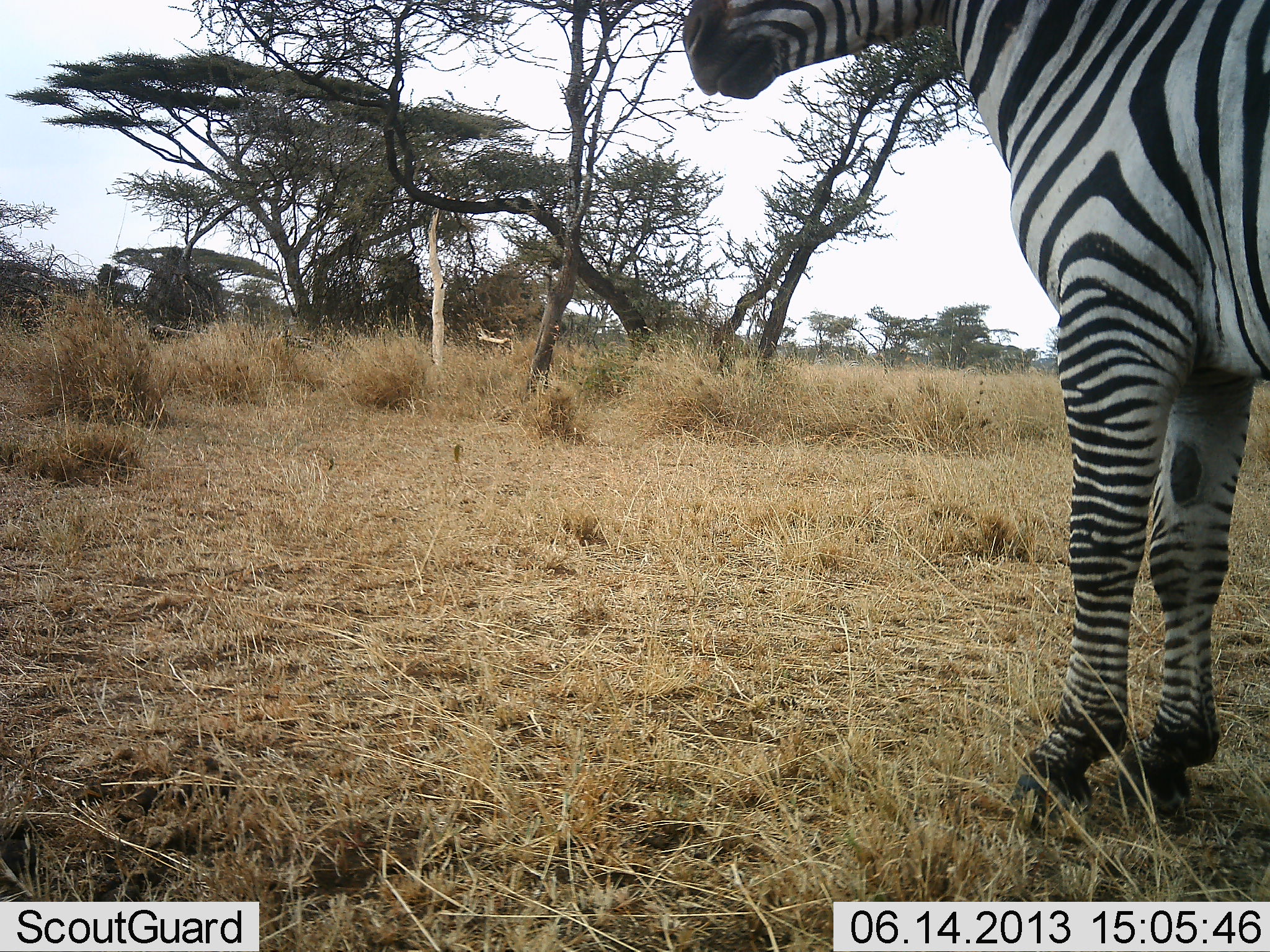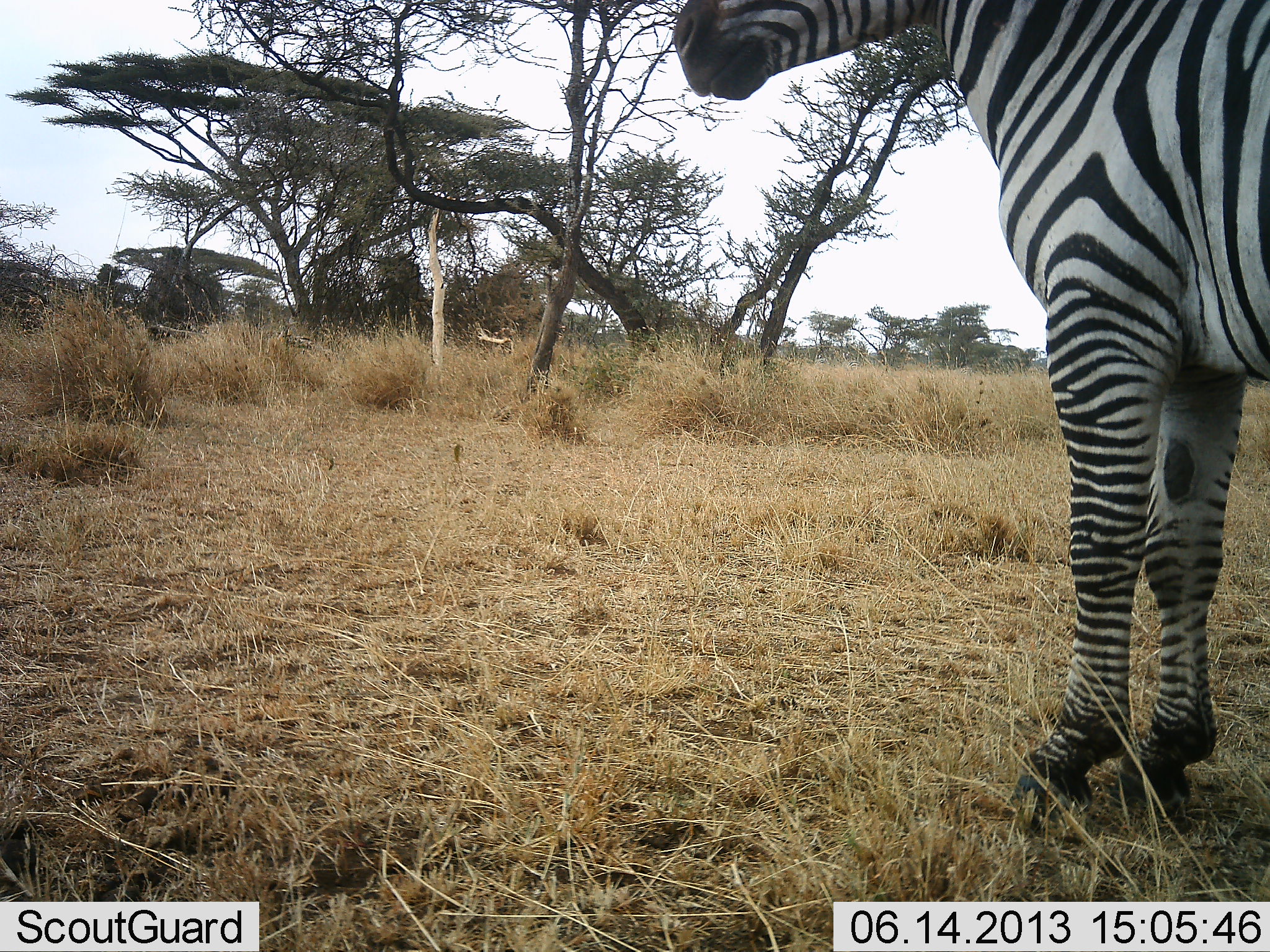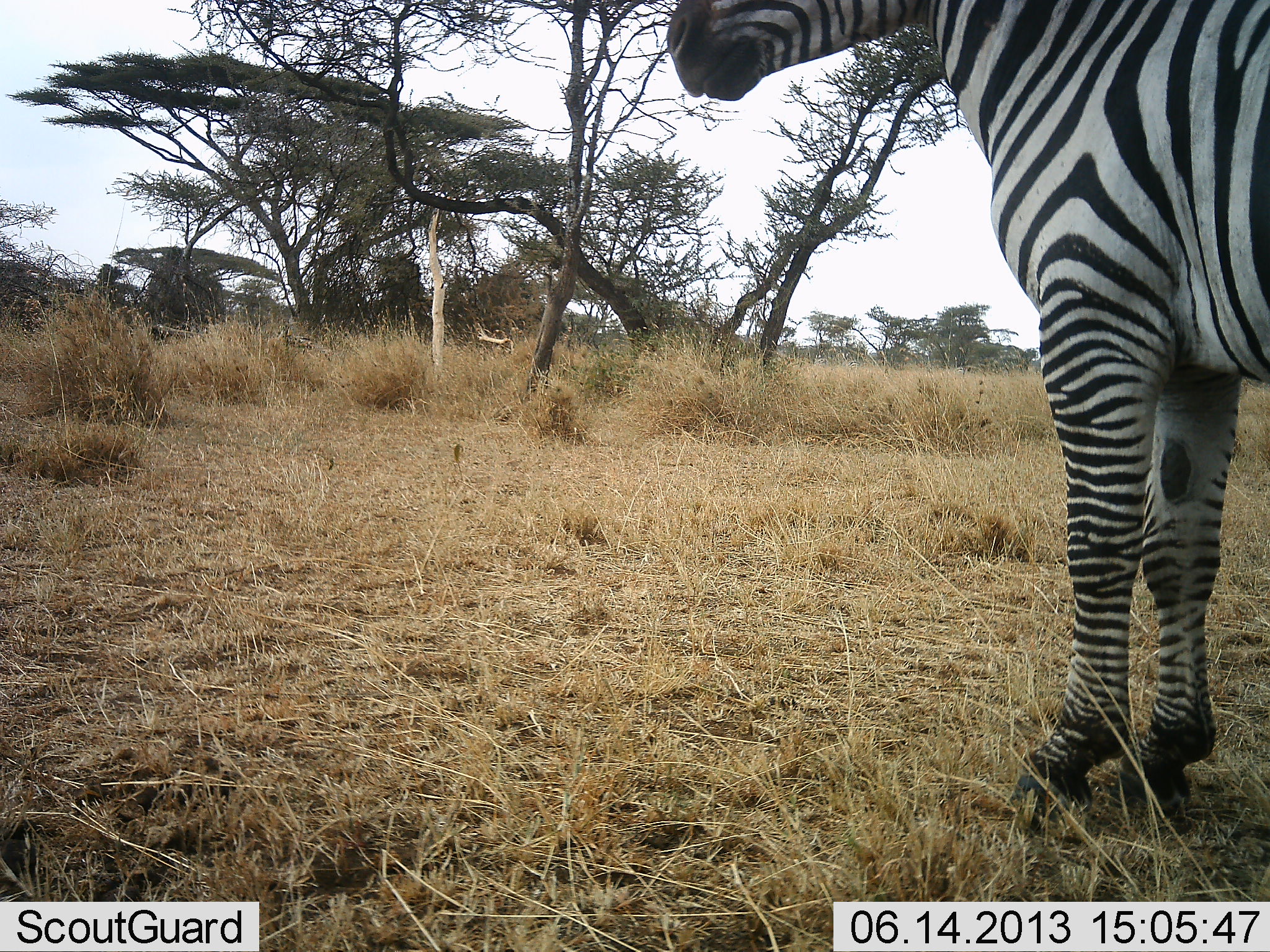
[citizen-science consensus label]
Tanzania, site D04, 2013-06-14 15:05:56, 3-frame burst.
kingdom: Animalia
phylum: Chordata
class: Mammalia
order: Perissodactyla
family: Equidae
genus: Equus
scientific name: Equus quagga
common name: plains zebra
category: zebra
Zebra (plains zebra) (Equus quagga), count 1. Behavior (volunteer vote fractions): standing 100%, resting 0%, moving 0%, interacting 0%. Young present (vote fraction): 0%. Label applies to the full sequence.